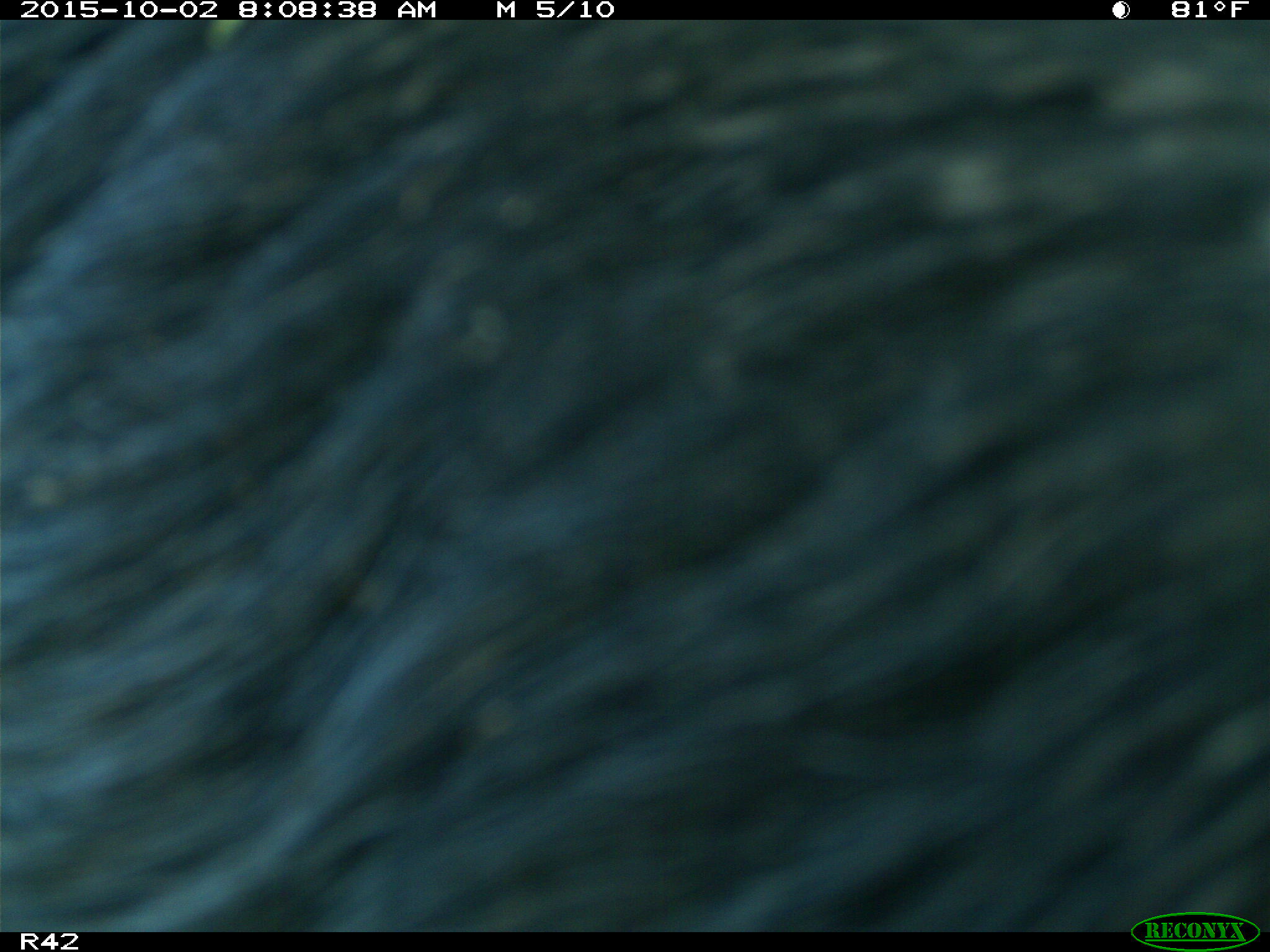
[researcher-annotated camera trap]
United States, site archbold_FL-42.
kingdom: Animalia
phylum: Chordata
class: Mammalia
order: Artiodactyla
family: Suidae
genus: Sus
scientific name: Sus scrofa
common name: wild boar